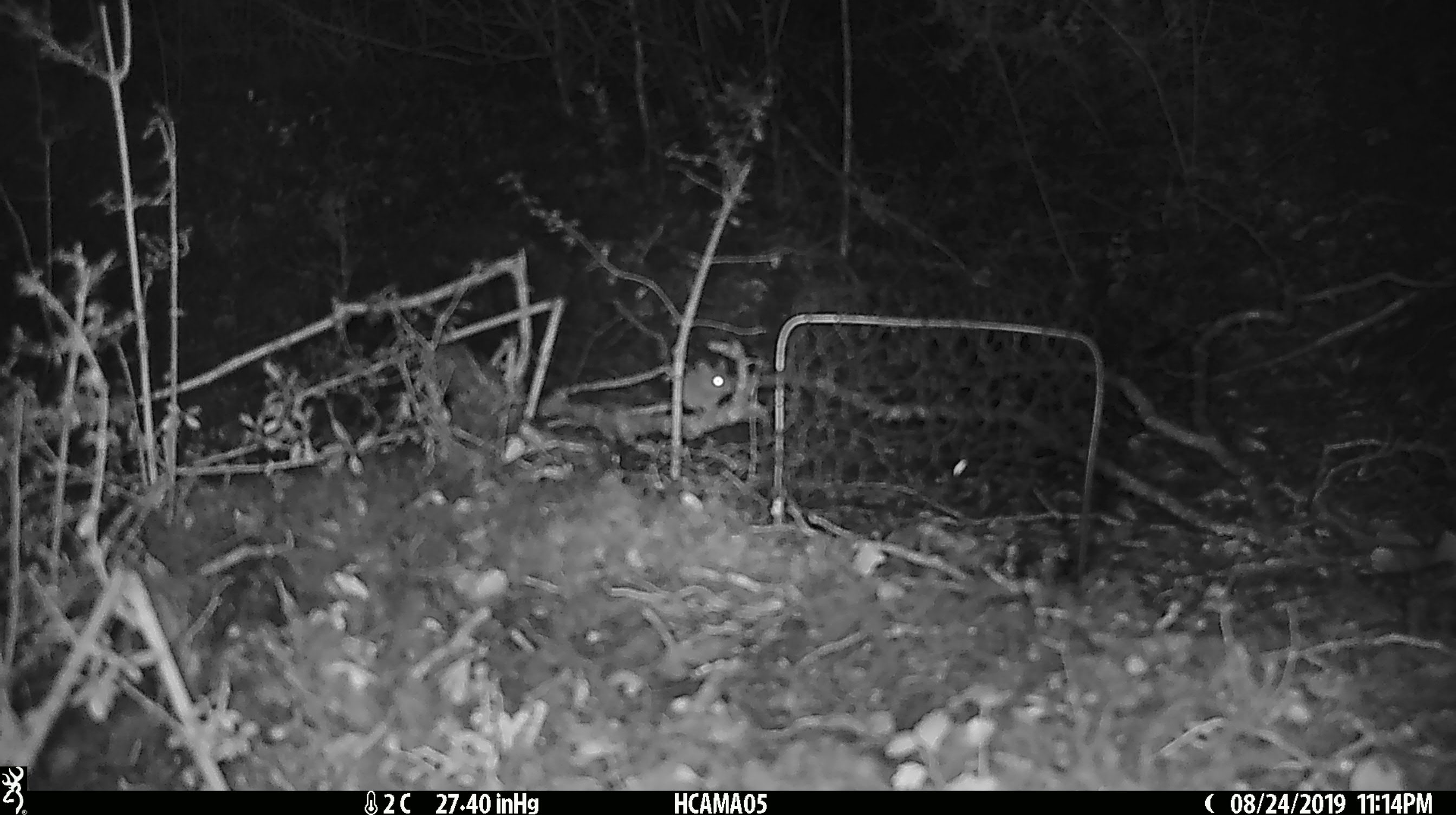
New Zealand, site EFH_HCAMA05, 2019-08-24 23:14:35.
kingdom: Animalia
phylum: Chordata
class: Mammalia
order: Rodentia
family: Muridae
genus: Mus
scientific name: Mus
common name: mouse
Mouse (Mus).